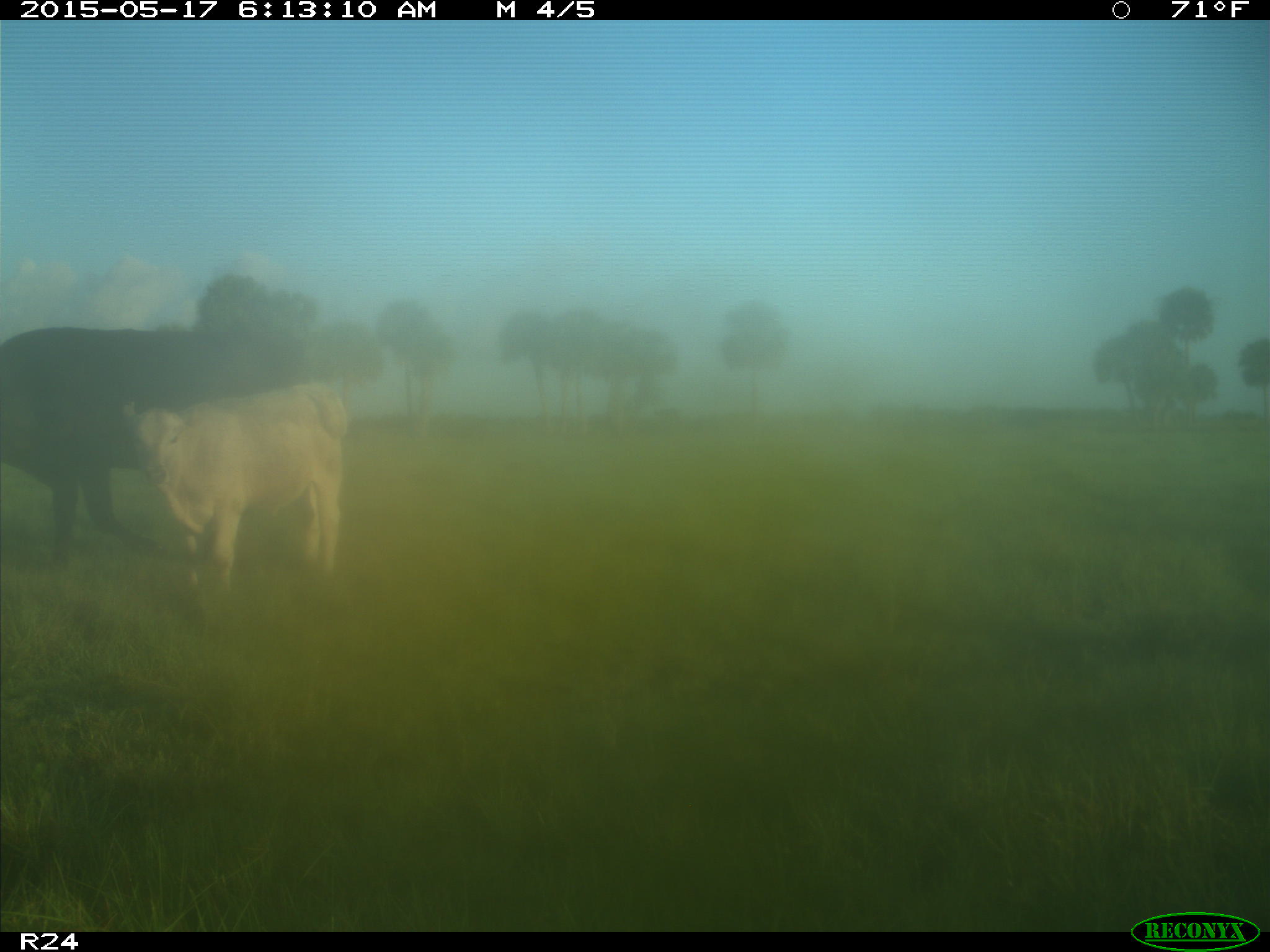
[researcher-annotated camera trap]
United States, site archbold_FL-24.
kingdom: Animalia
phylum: Chordata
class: Mammalia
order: Artiodactyla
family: Bovidae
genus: Bos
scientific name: Bos taurus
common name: domestic cow